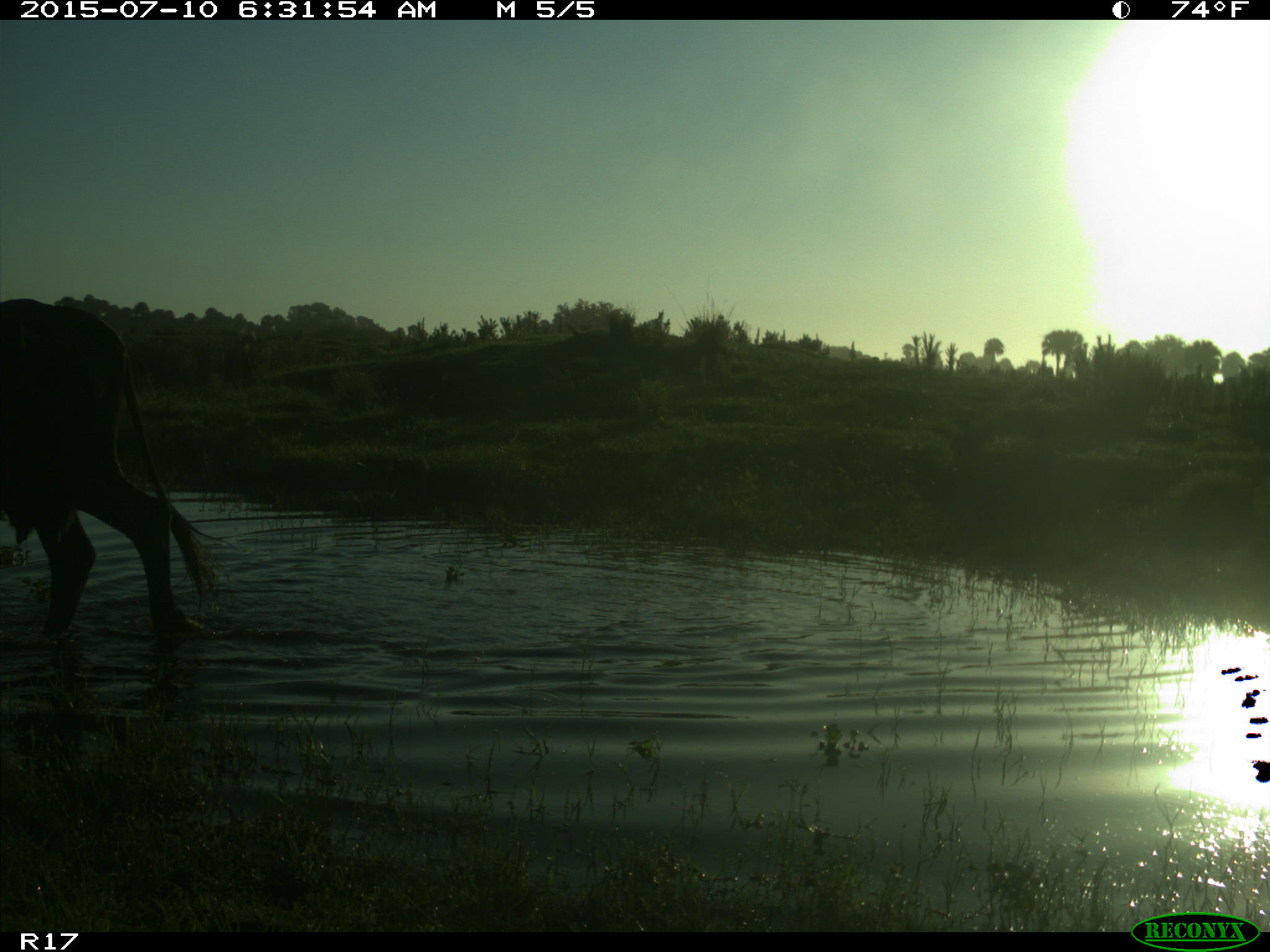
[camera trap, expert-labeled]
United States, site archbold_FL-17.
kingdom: Animalia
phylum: Chordata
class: Mammalia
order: Artiodactyla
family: Bovidae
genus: Bos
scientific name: Bos taurus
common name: domestic cow